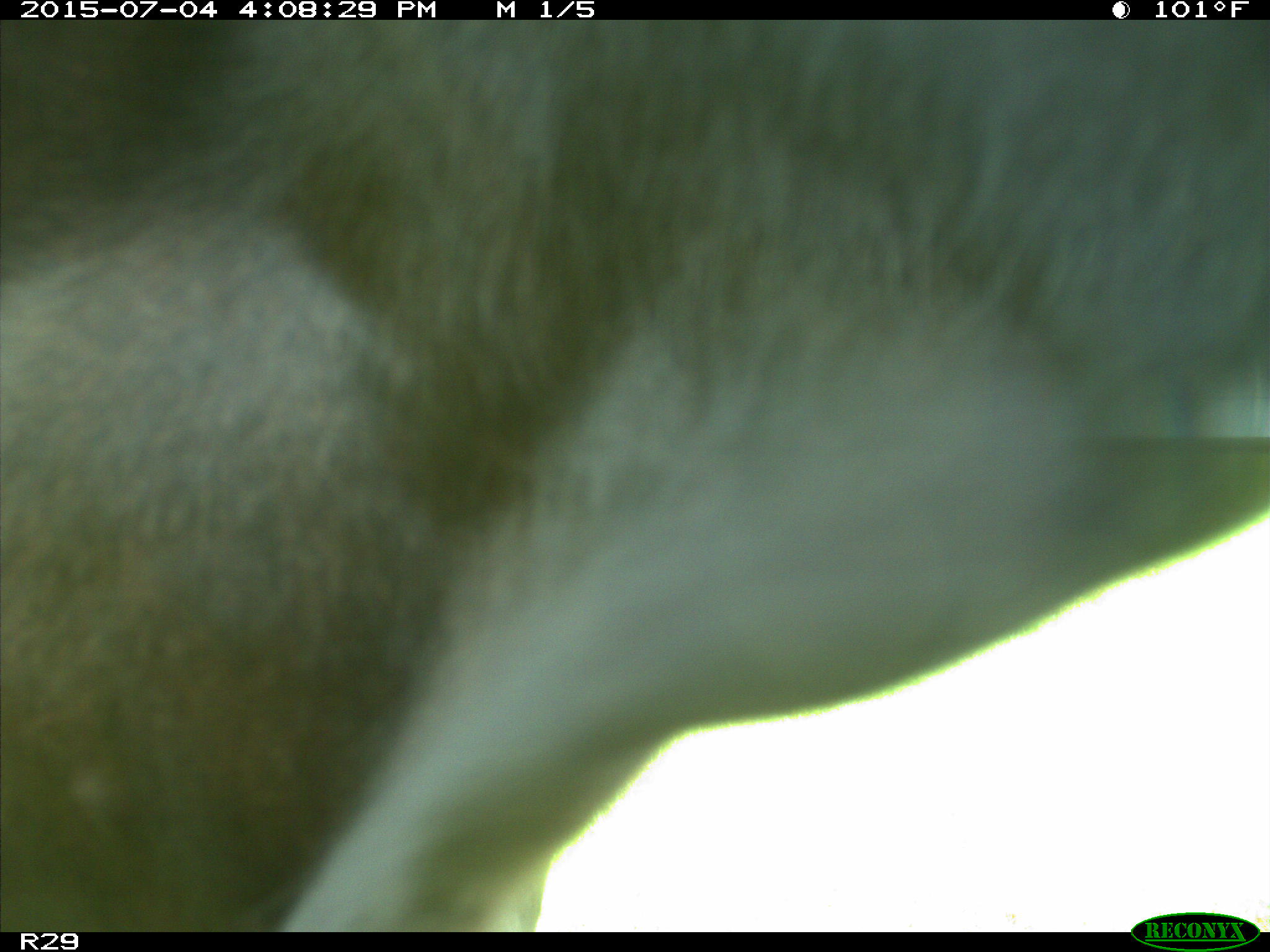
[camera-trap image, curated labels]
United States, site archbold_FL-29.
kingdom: Animalia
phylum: Chordata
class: Mammalia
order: Artiodactyla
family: Bovidae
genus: Bos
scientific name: Bos taurus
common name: domestic cow